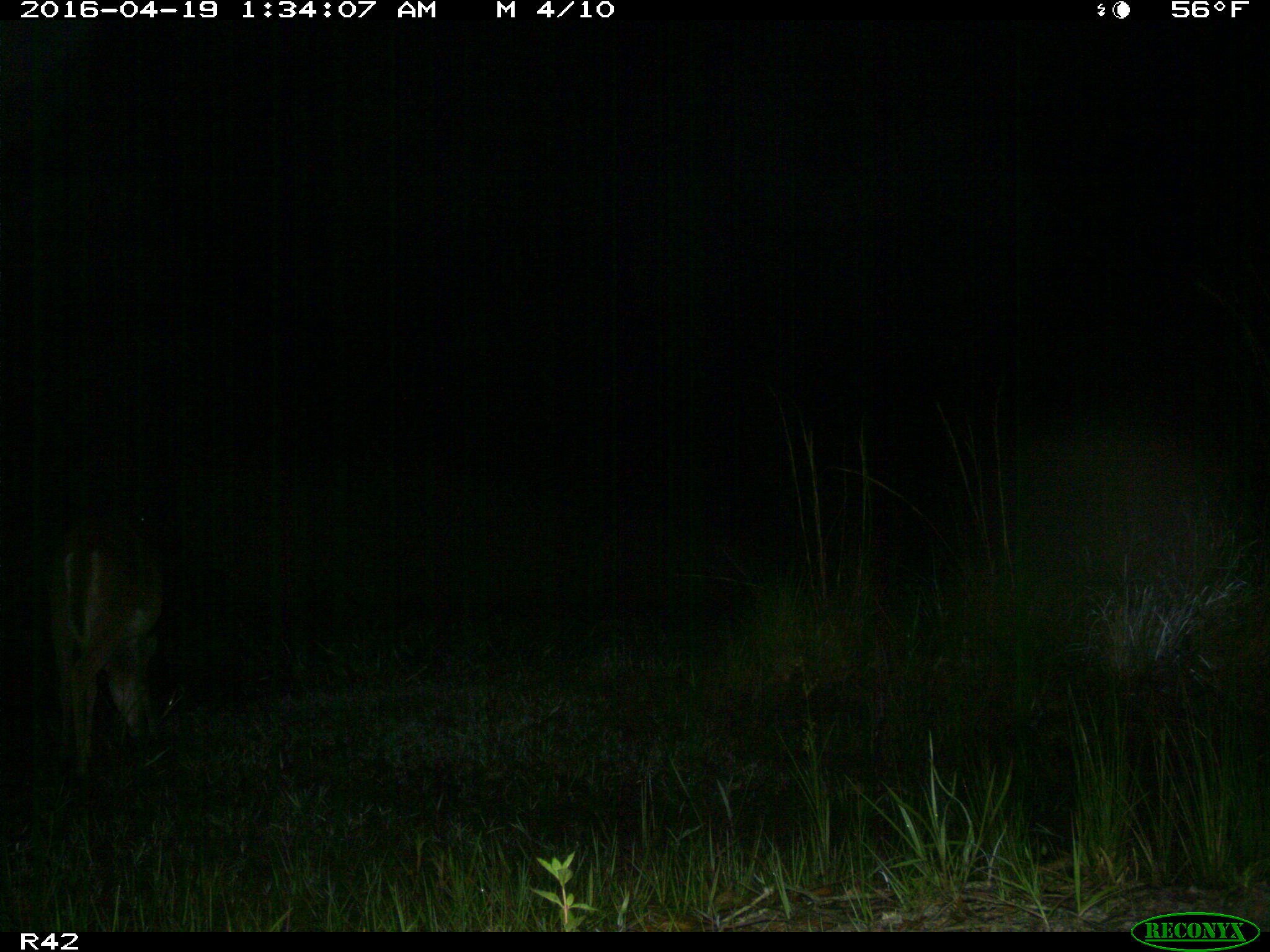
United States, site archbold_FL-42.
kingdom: Animalia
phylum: Chordata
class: Mammalia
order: Artiodactyla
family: Cervidae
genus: Odocoileus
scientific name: Odocoileus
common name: deer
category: unidentified deer